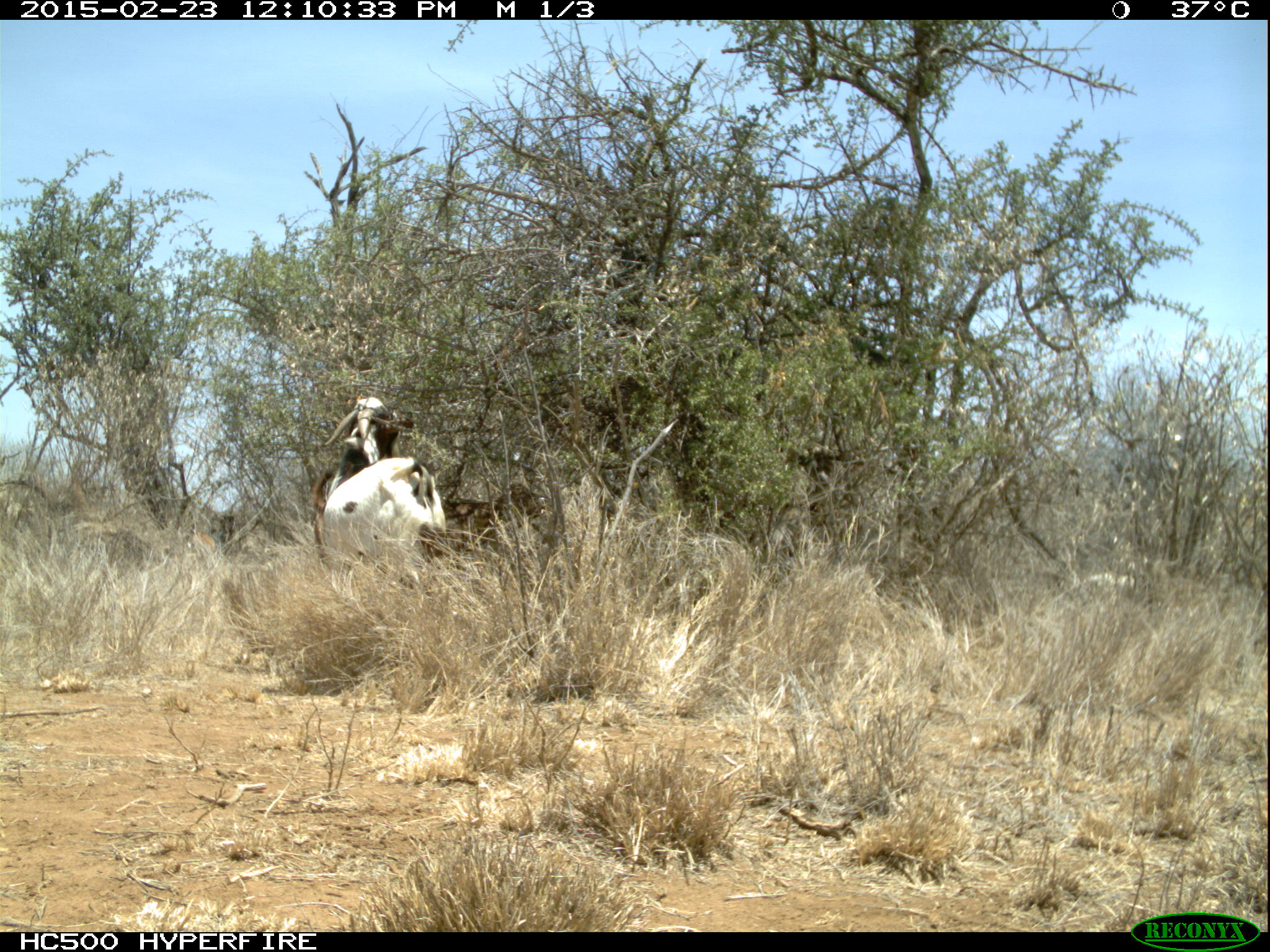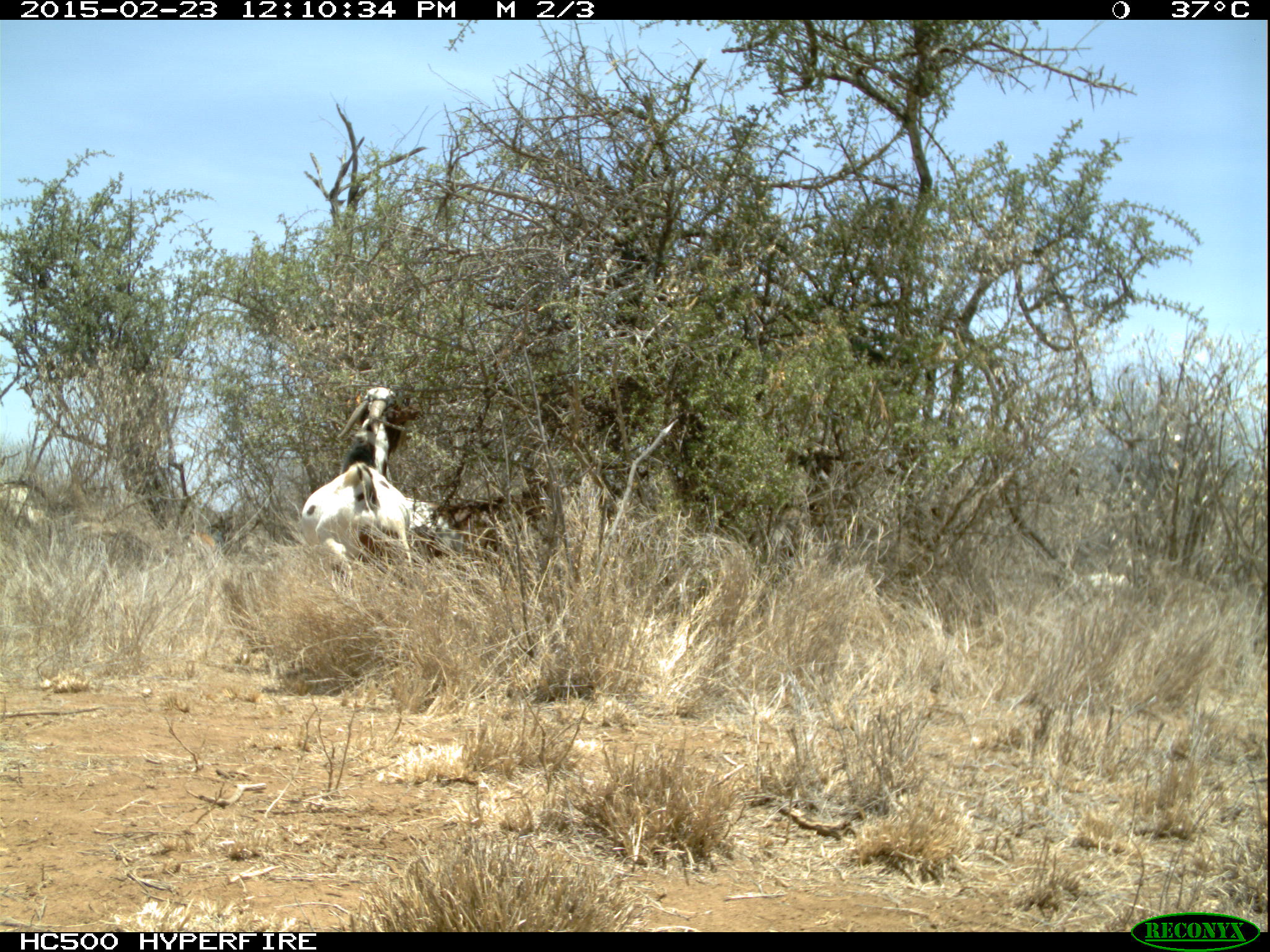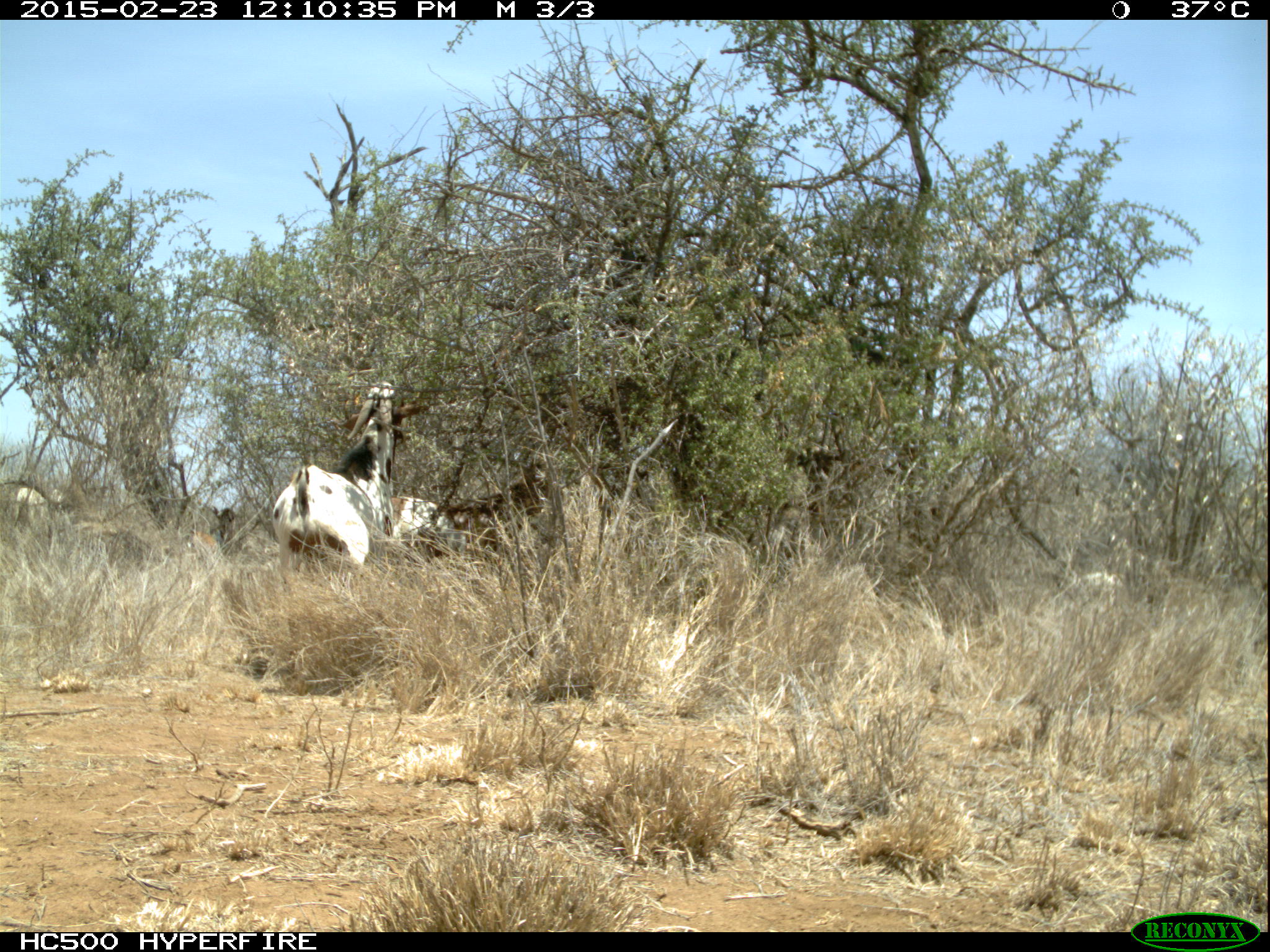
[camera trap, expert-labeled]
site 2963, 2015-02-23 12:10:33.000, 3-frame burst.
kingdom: Animalia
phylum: Chordata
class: Mammalia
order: Artiodactyla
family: Bovidae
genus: Capra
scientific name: Capra aegagrus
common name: wild goat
Capra aegagrus (wild goat), count 8.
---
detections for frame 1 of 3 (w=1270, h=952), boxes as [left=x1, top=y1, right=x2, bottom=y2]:
capra aegagrus: [left=323, top=454, right=445, bottom=577]; [left=309, top=396, right=399, bottom=557]; [left=441, top=483, right=546, bottom=551]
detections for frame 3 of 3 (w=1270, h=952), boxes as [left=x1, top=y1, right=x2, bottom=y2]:
capra aegagrus: [left=272, top=417, right=392, bottom=592]; [left=383, top=494, right=468, bottom=557]; [left=346, top=380, right=411, bottom=449]; [left=16, top=480, right=51, bottom=522]